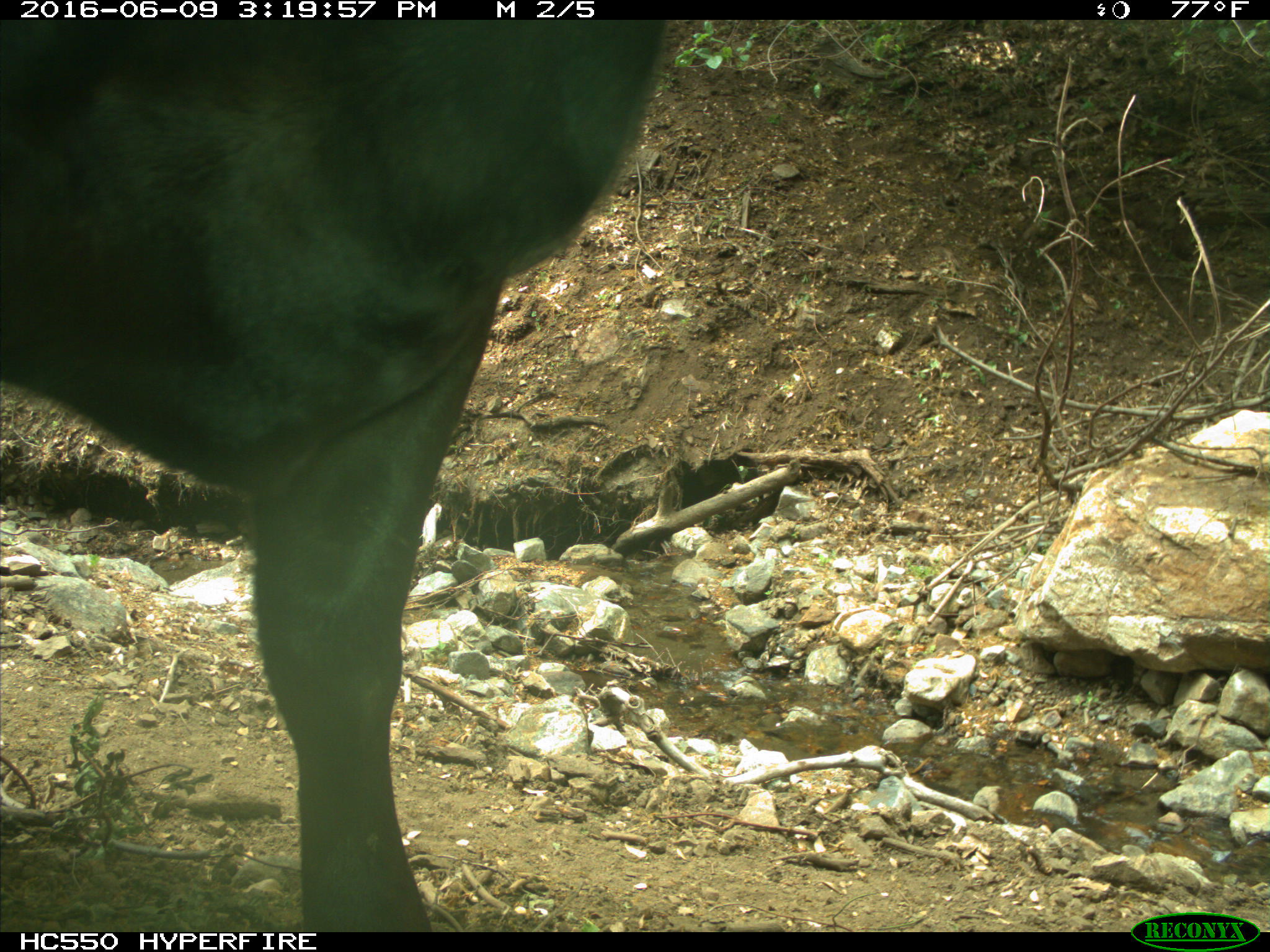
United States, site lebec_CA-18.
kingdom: Animalia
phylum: Chordata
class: Mammalia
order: Artiodactyla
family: Bovidae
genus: Bos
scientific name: Bos taurus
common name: domestic cow